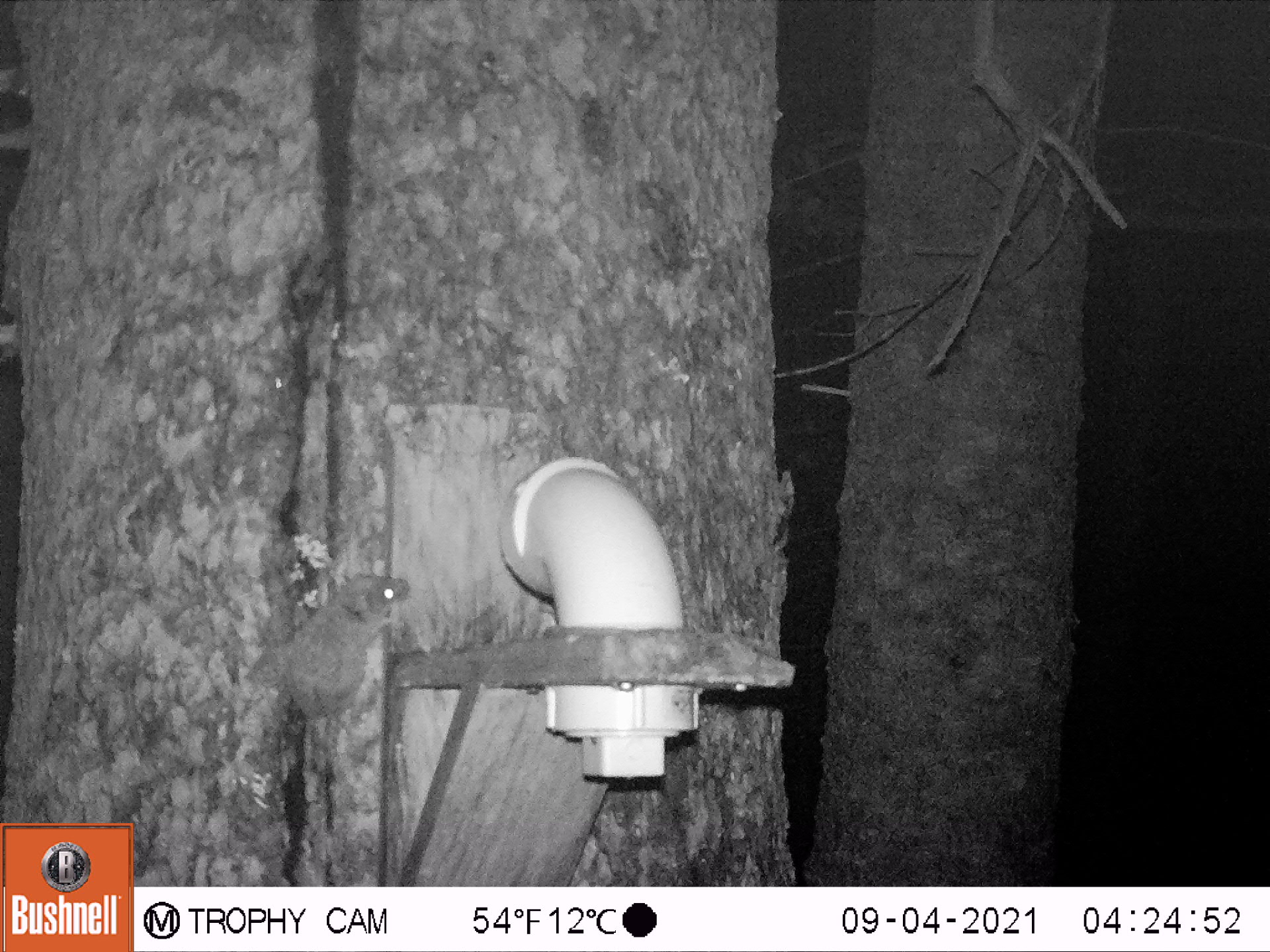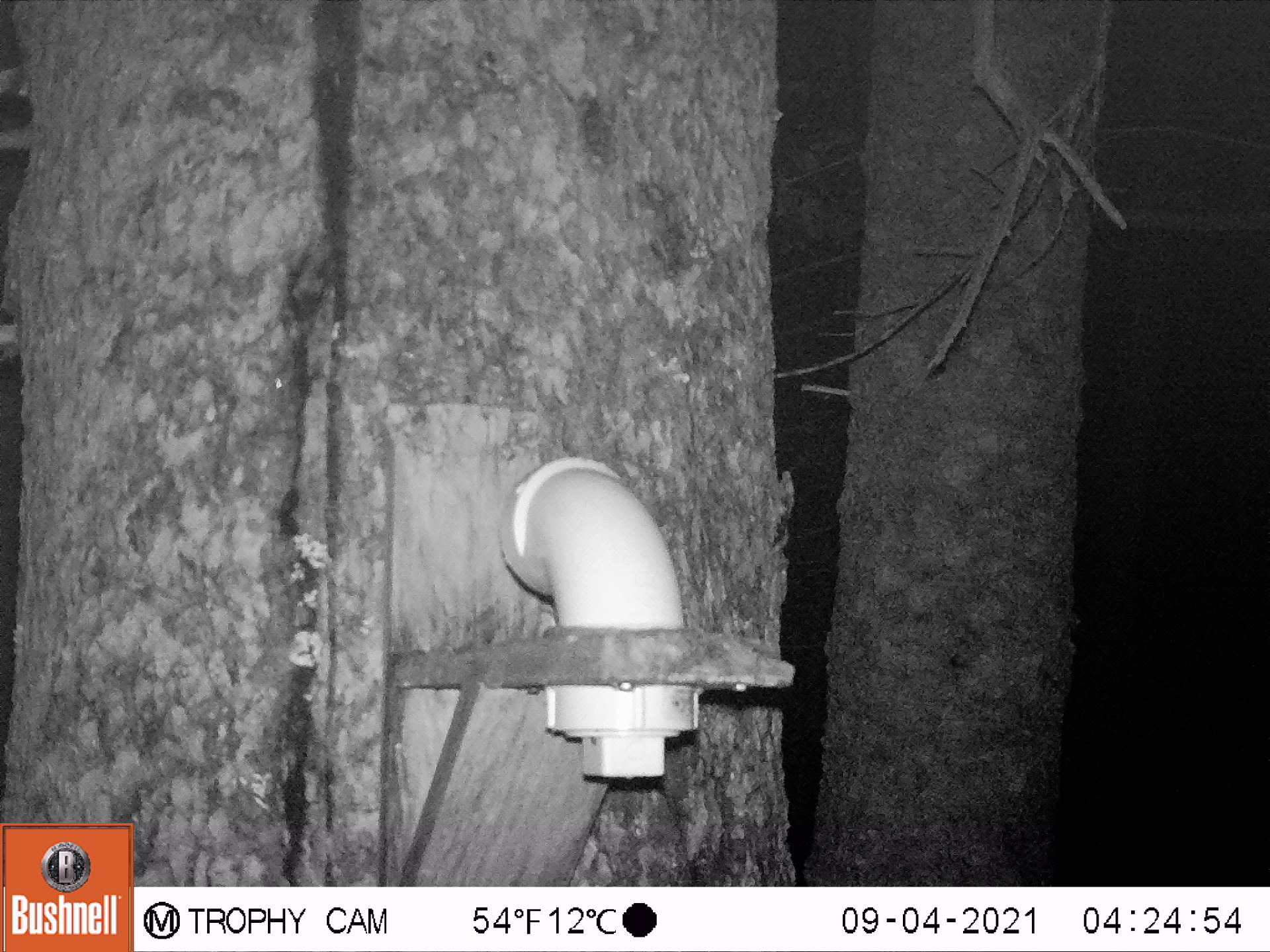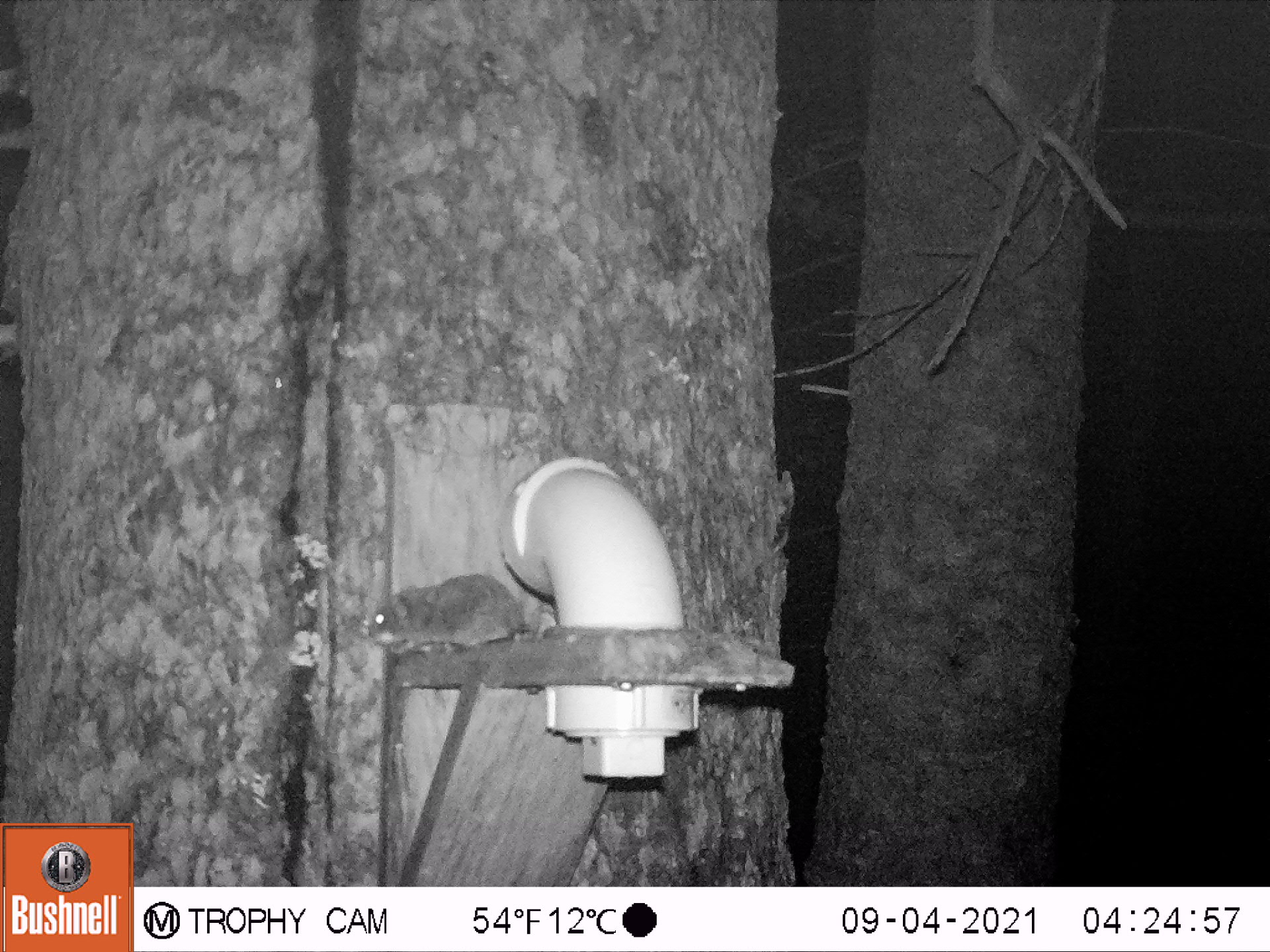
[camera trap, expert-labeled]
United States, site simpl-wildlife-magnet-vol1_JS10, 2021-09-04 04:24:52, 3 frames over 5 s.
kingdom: Animalia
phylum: Chordata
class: Mammalia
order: Rodentia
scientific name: Rodentia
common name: mouse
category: mouse sp.